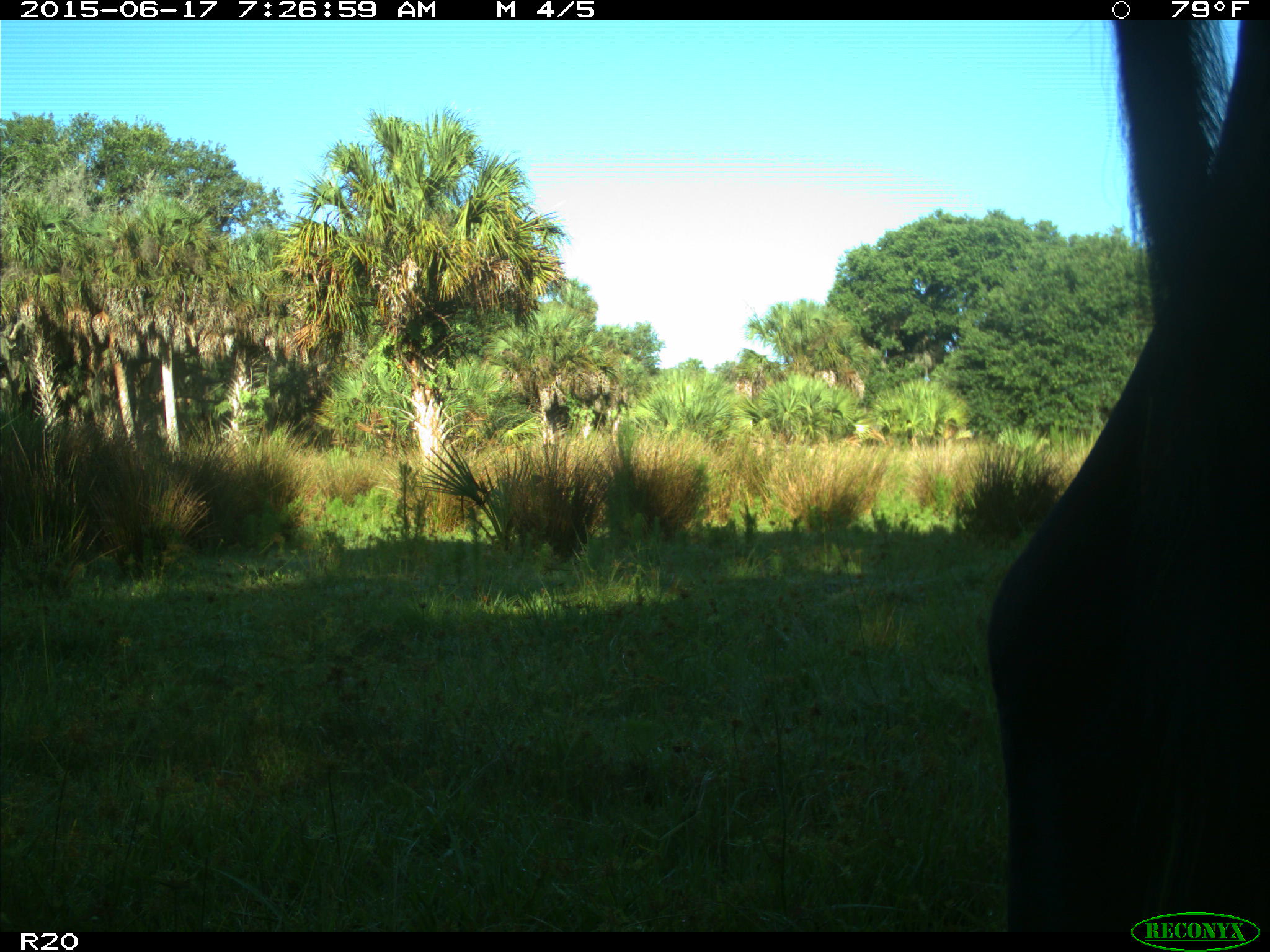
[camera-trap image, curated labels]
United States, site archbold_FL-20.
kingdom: Animalia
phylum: Chordata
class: Mammalia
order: Artiodactyla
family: Bovidae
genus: Bos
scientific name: Bos taurus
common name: domestic cow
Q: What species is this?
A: Bos taurus (domestic cow).